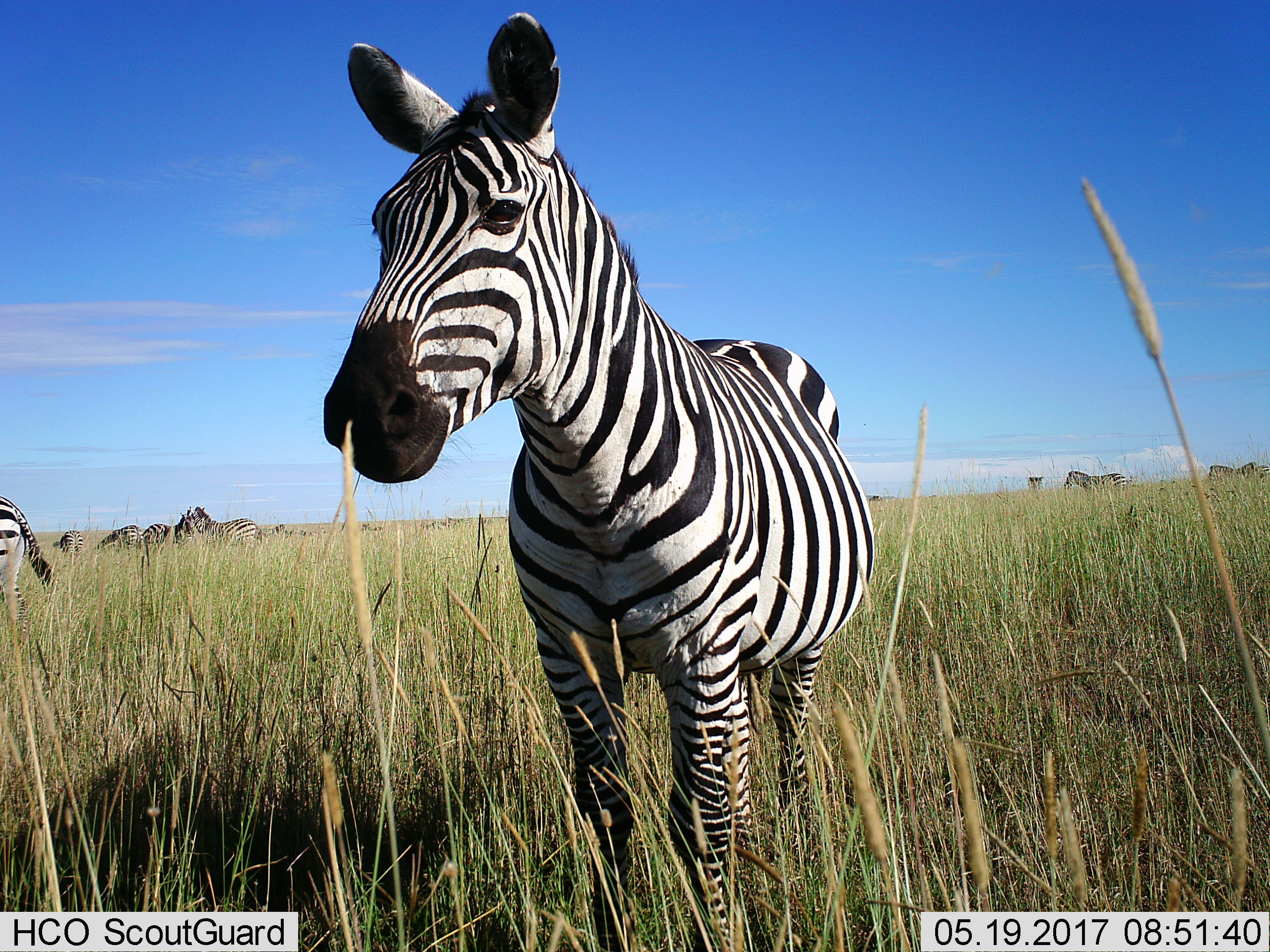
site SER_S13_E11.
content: unidentified animal